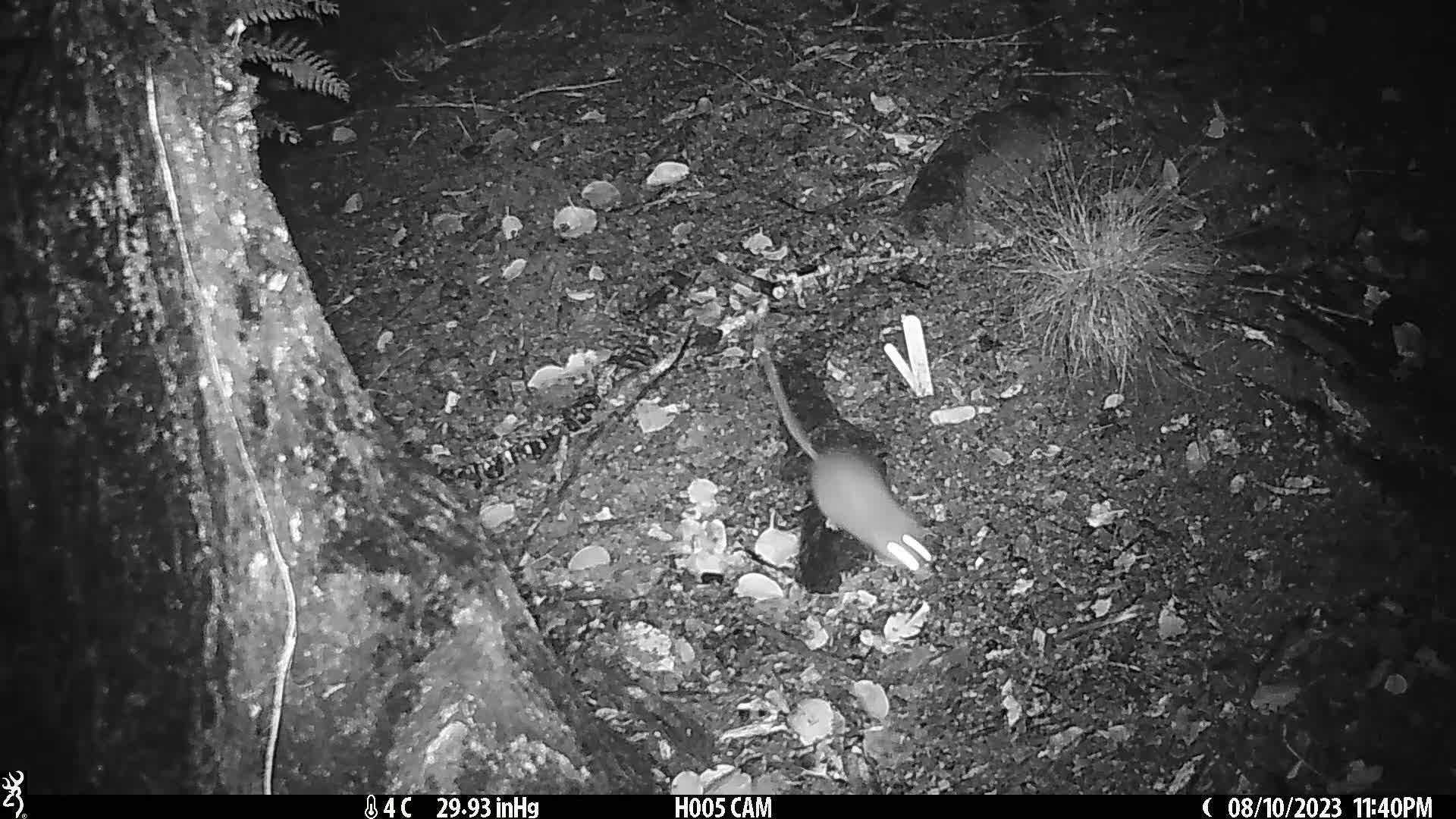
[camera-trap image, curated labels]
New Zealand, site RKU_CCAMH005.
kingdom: Animalia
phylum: Chordata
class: Mammalia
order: Rodentia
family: Muridae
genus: Rattus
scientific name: Rattus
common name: rat